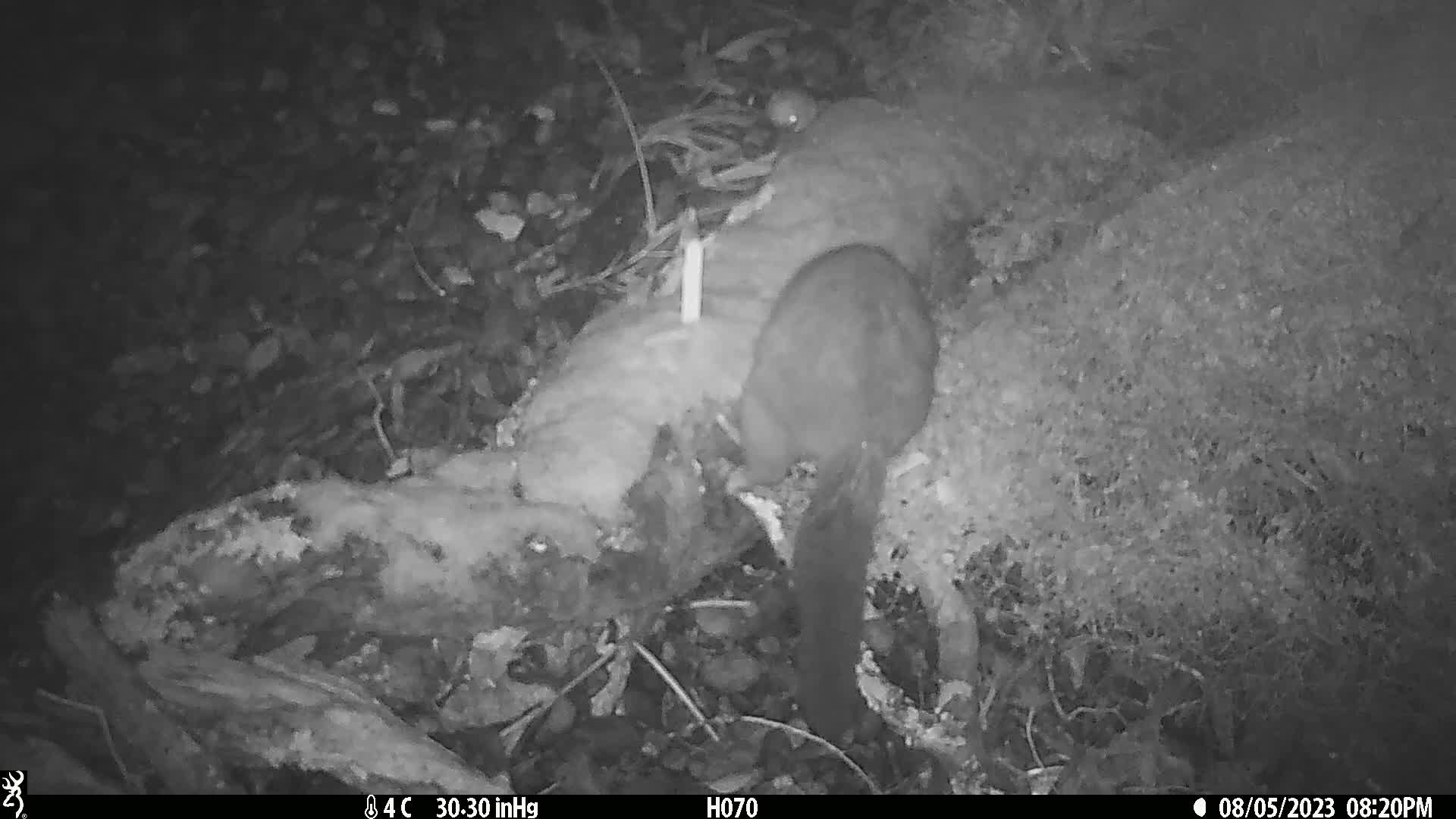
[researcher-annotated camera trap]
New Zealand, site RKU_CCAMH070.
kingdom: Animalia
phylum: Chordata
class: Mammalia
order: Diprotodontia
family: Phalangeridae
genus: Trichosurus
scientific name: Trichosurus vulpecula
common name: common brushtail possum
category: possum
Possum (common brushtail possum) (Trichosurus vulpecula).